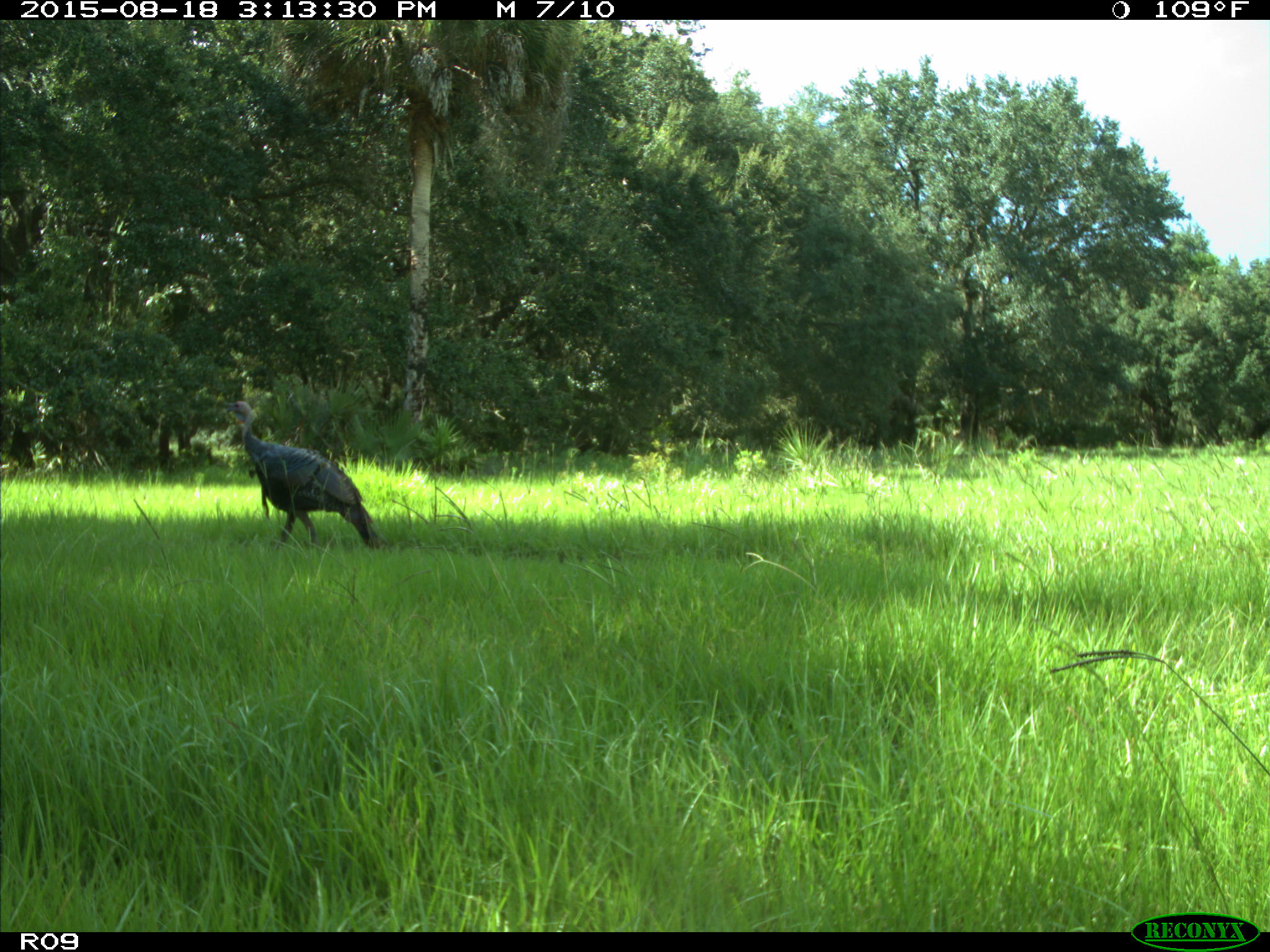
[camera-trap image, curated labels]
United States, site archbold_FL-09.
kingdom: Animalia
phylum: Chordata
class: Aves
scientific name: Aves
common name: birds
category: unidentified bird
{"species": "unidentified bird (birds) (Aves)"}